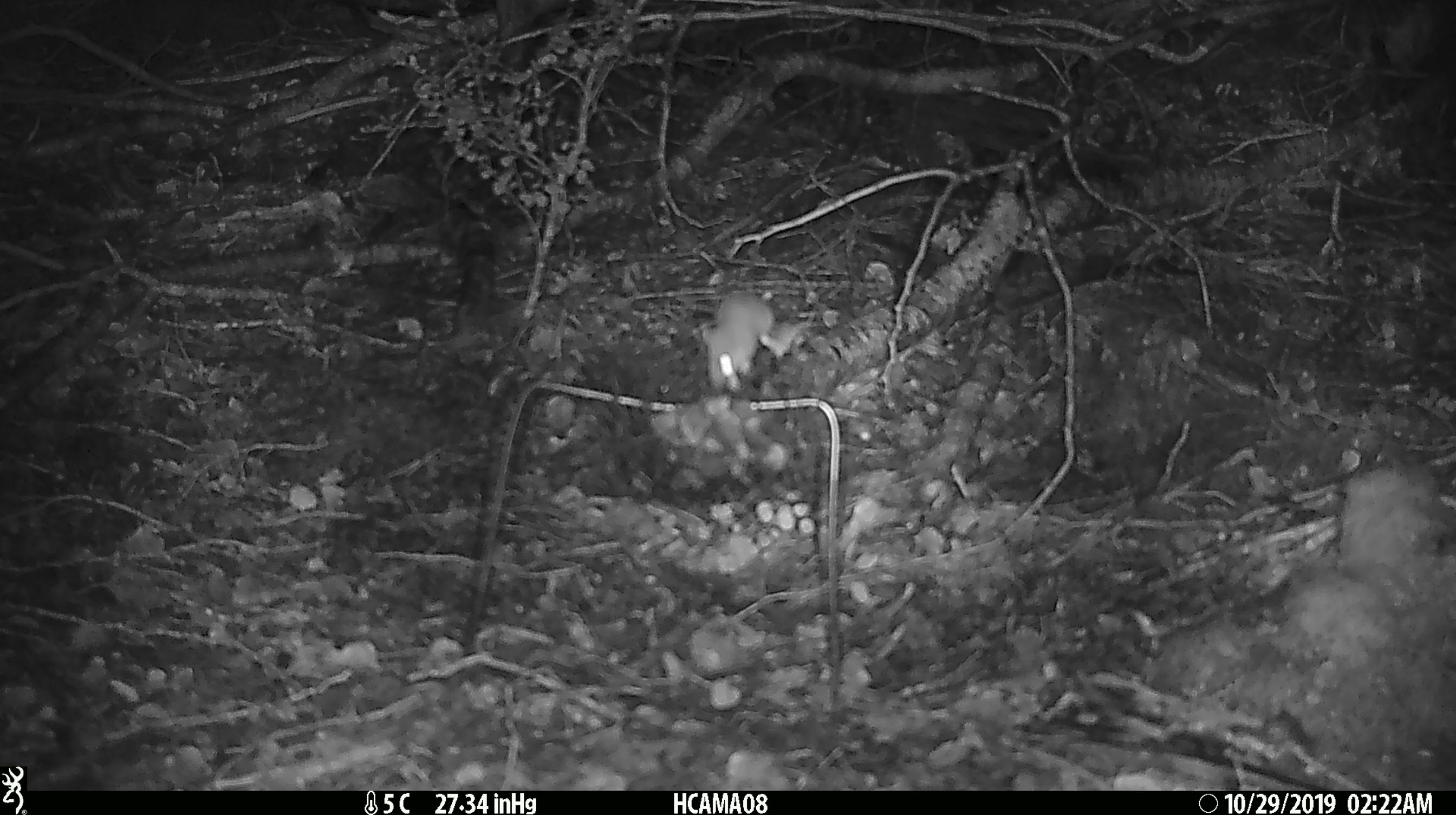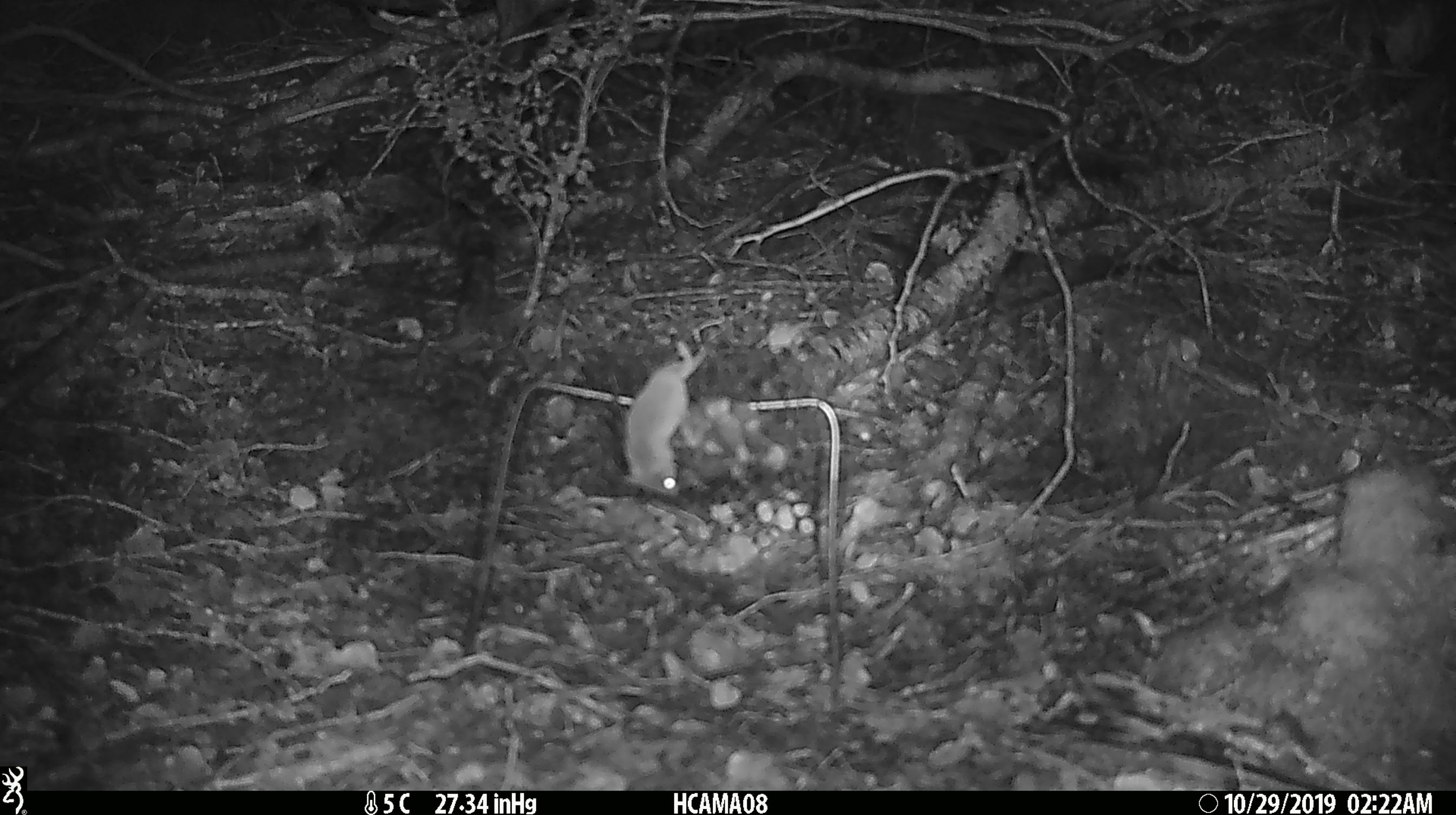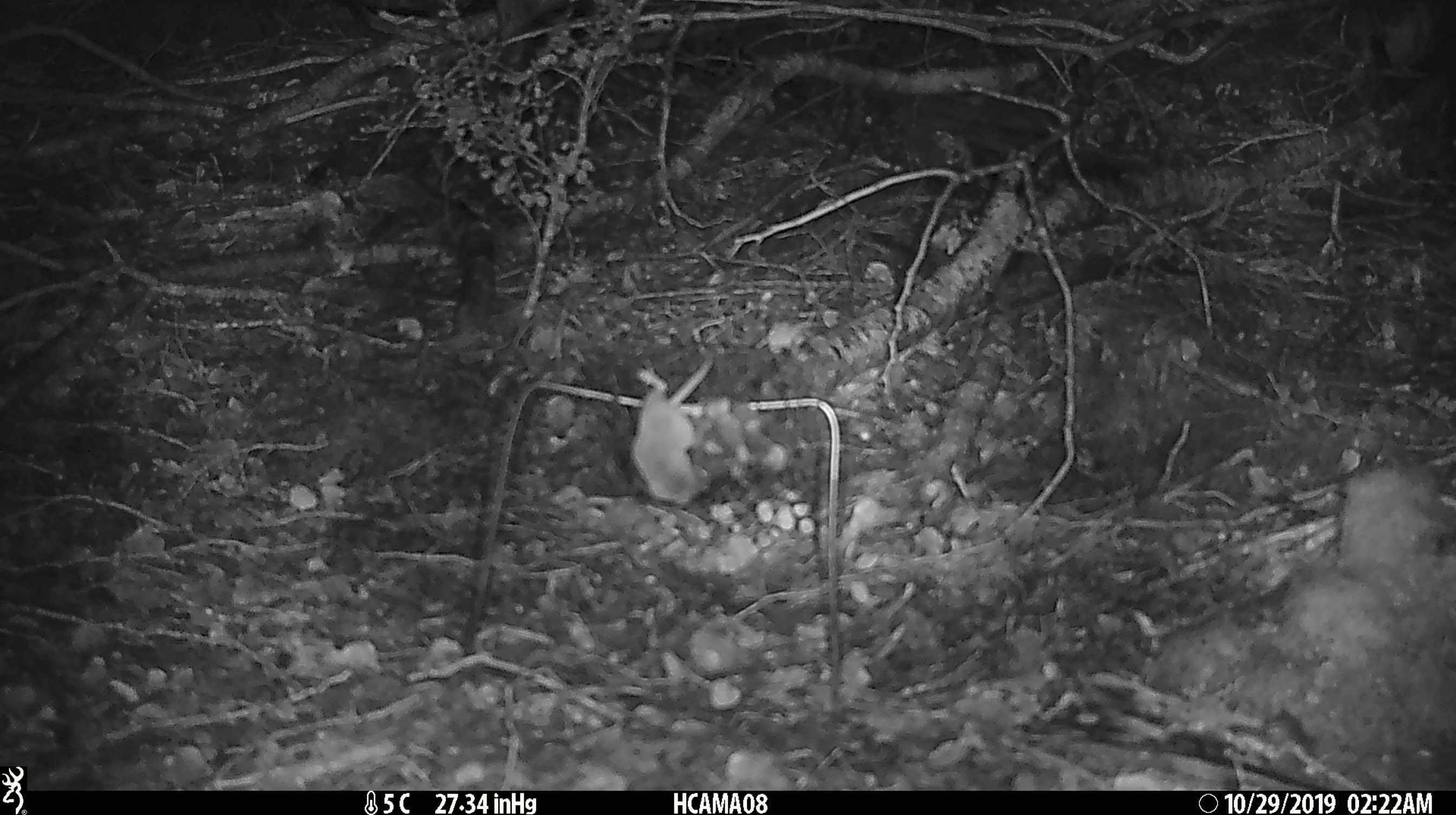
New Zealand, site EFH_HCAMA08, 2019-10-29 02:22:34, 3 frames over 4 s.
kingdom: Animalia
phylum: Chordata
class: Mammalia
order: Rodentia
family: Muridae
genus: Mus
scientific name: Mus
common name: mouse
Mouse (Mus).